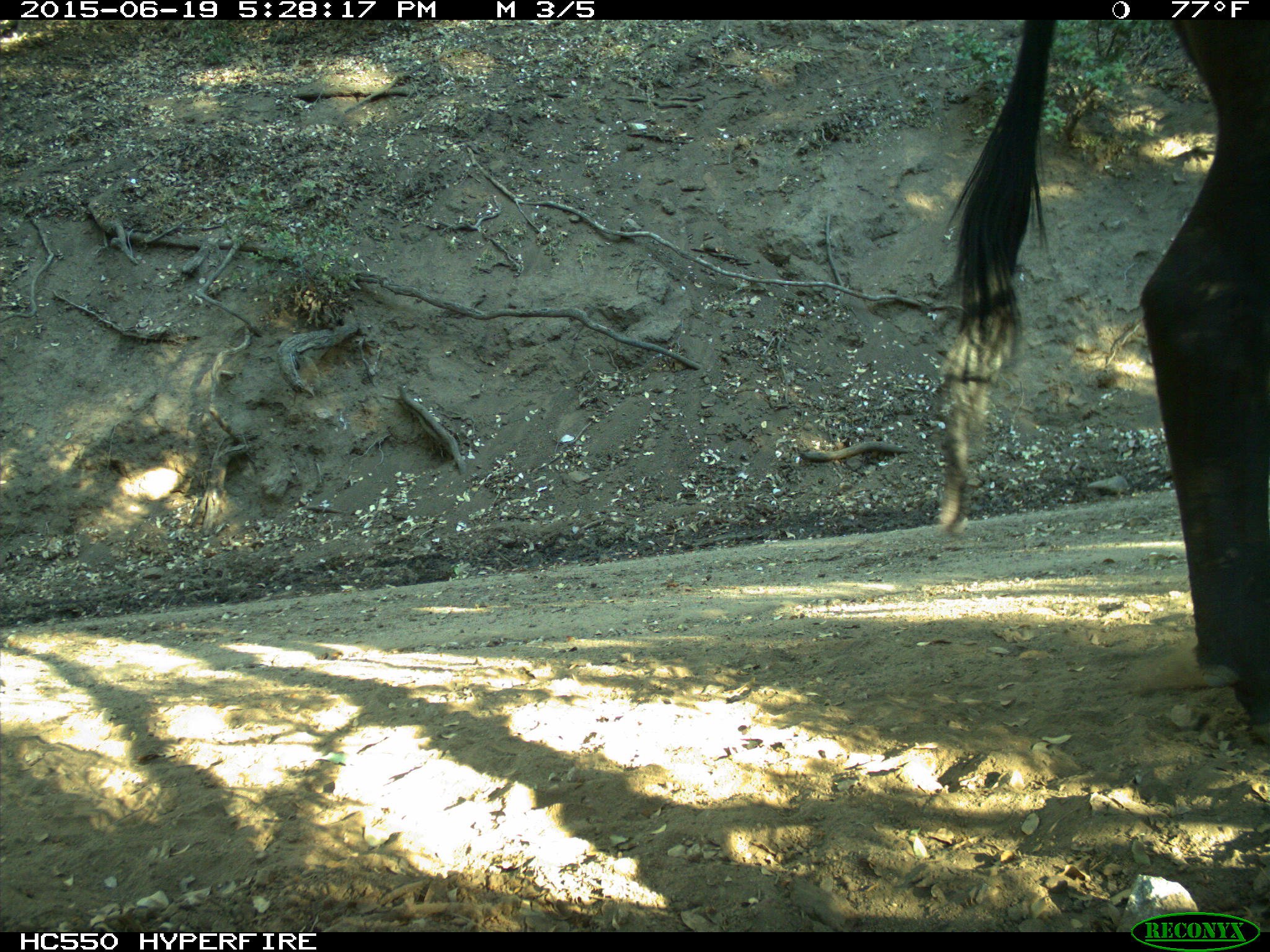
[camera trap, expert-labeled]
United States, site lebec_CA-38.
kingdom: Animalia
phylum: Chordata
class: Mammalia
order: Artiodactyla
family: Bovidae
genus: Bos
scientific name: Bos taurus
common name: domestic cow